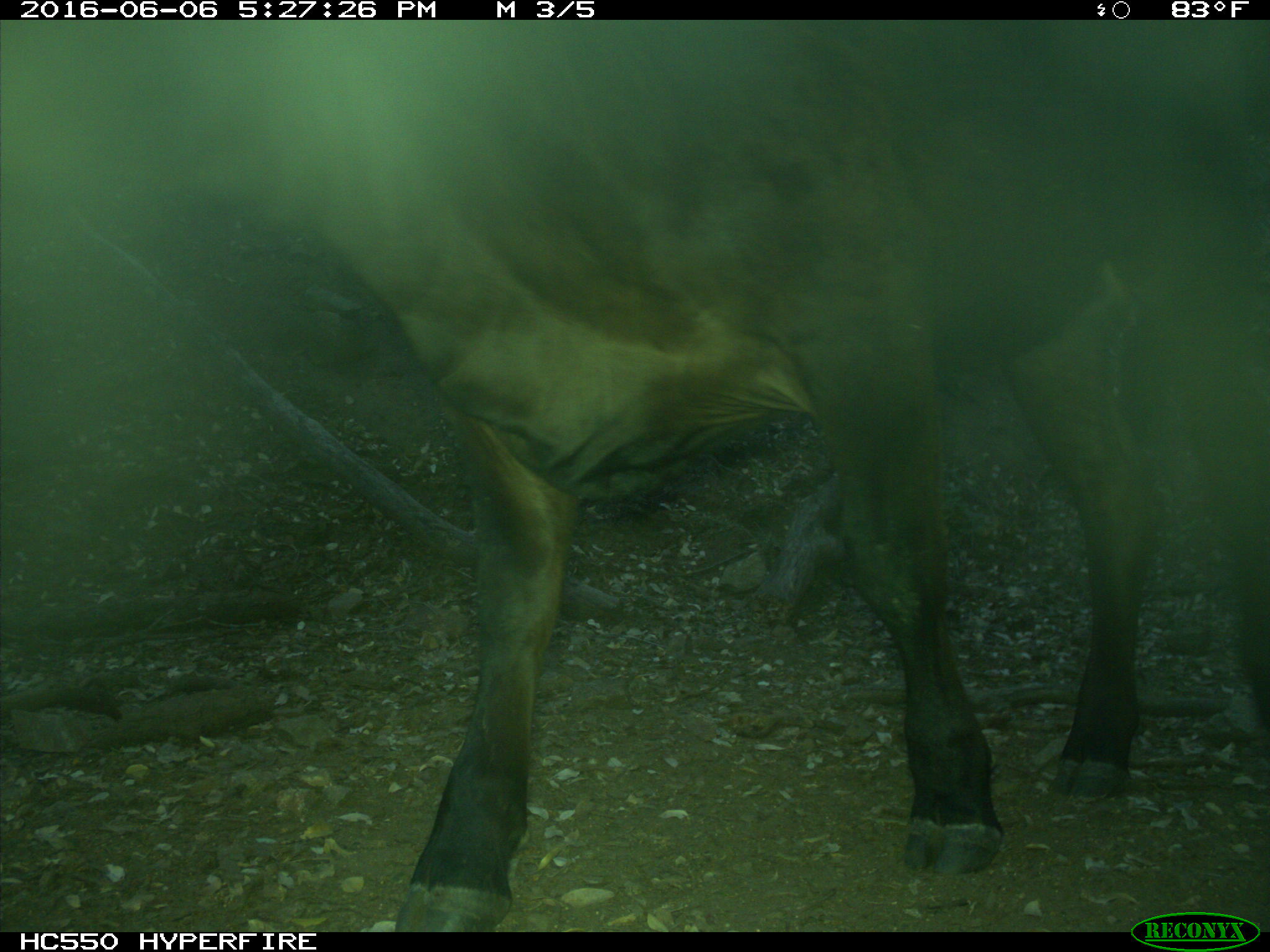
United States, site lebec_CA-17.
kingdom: Animalia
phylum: Chordata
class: Mammalia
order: Artiodactyla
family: Bovidae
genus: Bos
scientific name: Bos taurus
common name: domestic cow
Bos taurus (domestic cow).